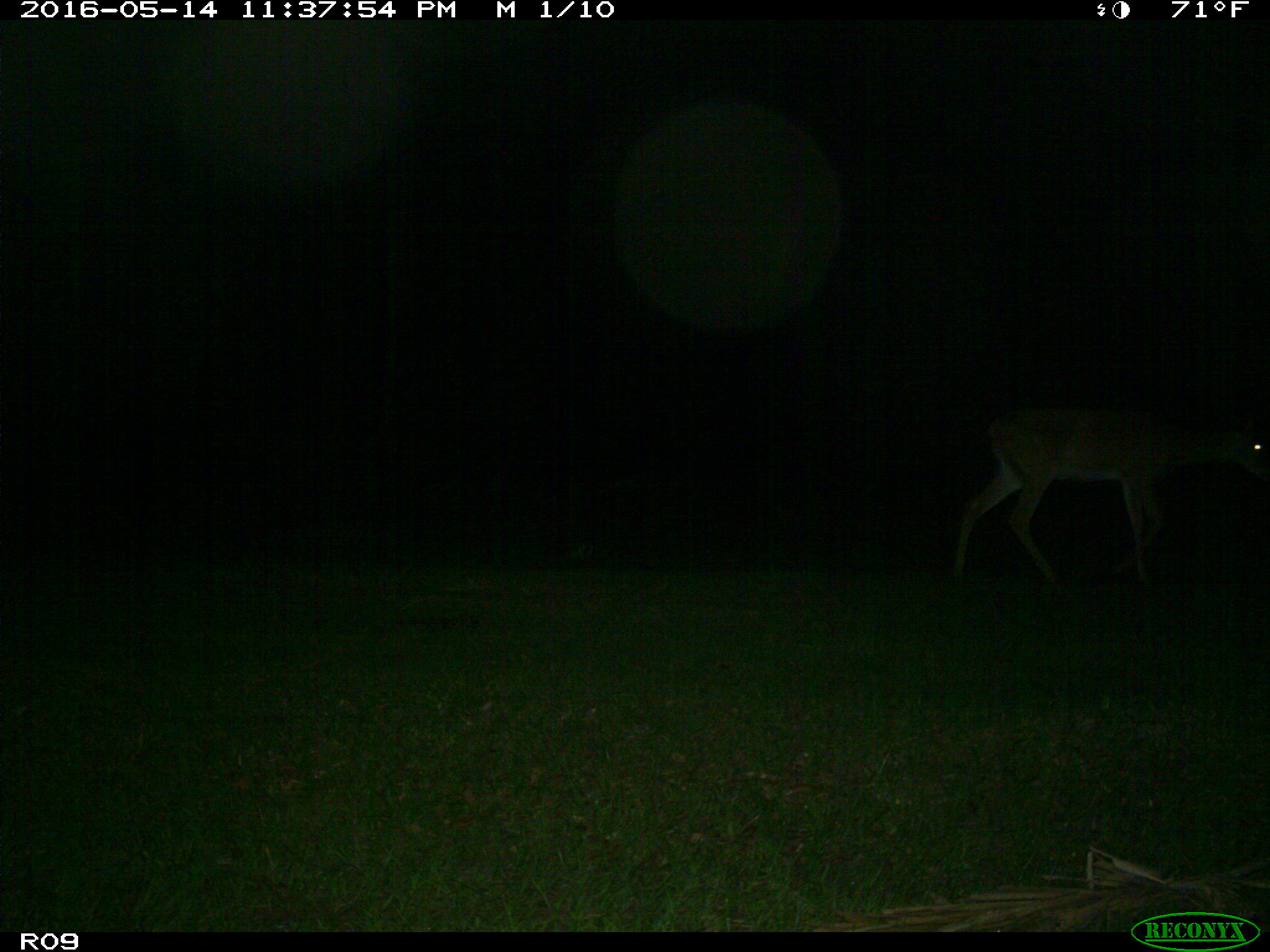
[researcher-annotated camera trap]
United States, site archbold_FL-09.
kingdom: Animalia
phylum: Chordata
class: Mammalia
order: Artiodactyla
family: Cervidae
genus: Odocoileus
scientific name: Odocoileus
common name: deer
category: unidentified deer